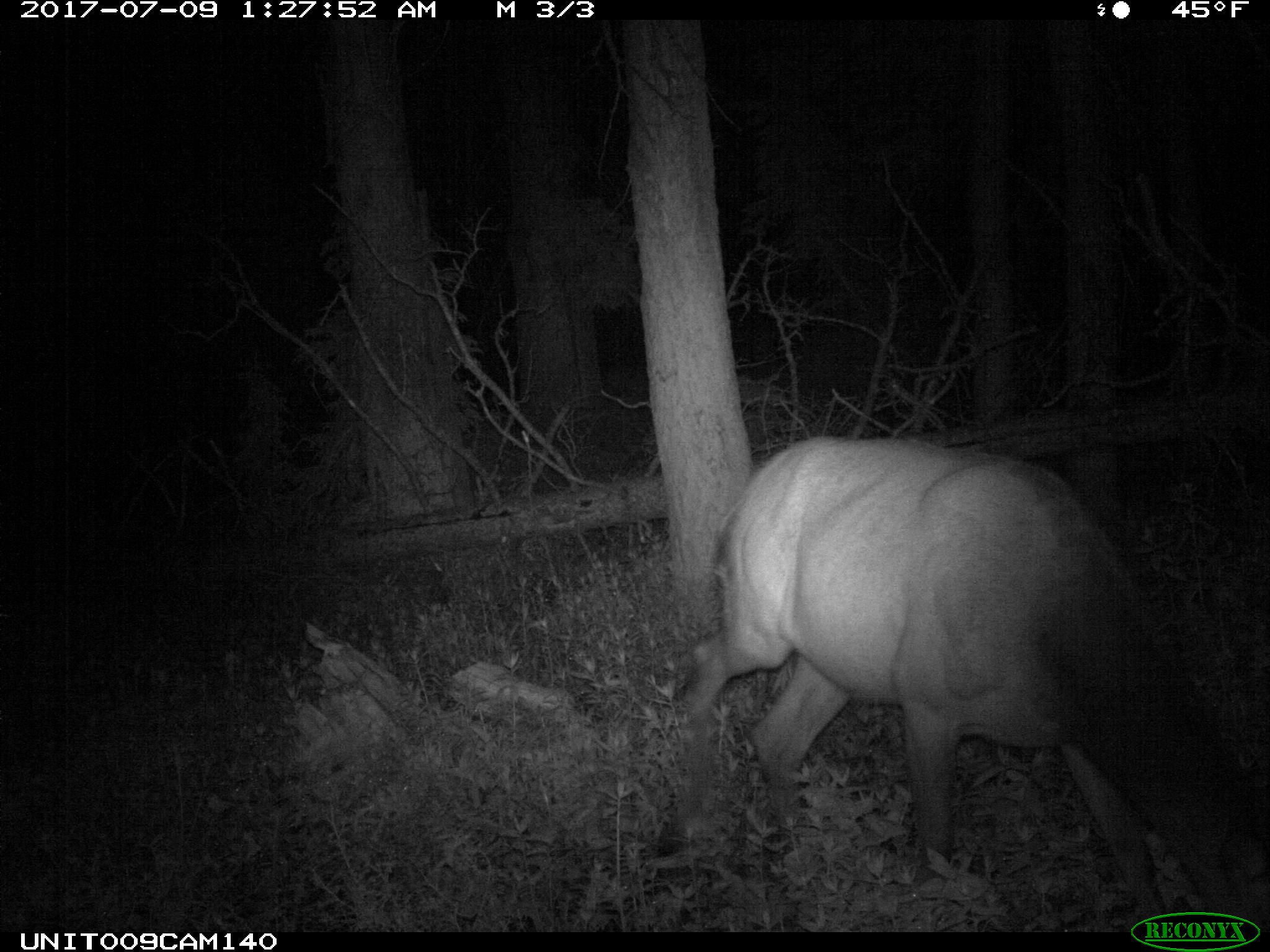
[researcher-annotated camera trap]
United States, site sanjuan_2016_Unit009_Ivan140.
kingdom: Animalia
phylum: Chordata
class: Mammalia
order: Artiodactyla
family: Cervidae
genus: Cervus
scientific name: Cervus elaphus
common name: red deer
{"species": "Cervus elaphus (red deer)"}